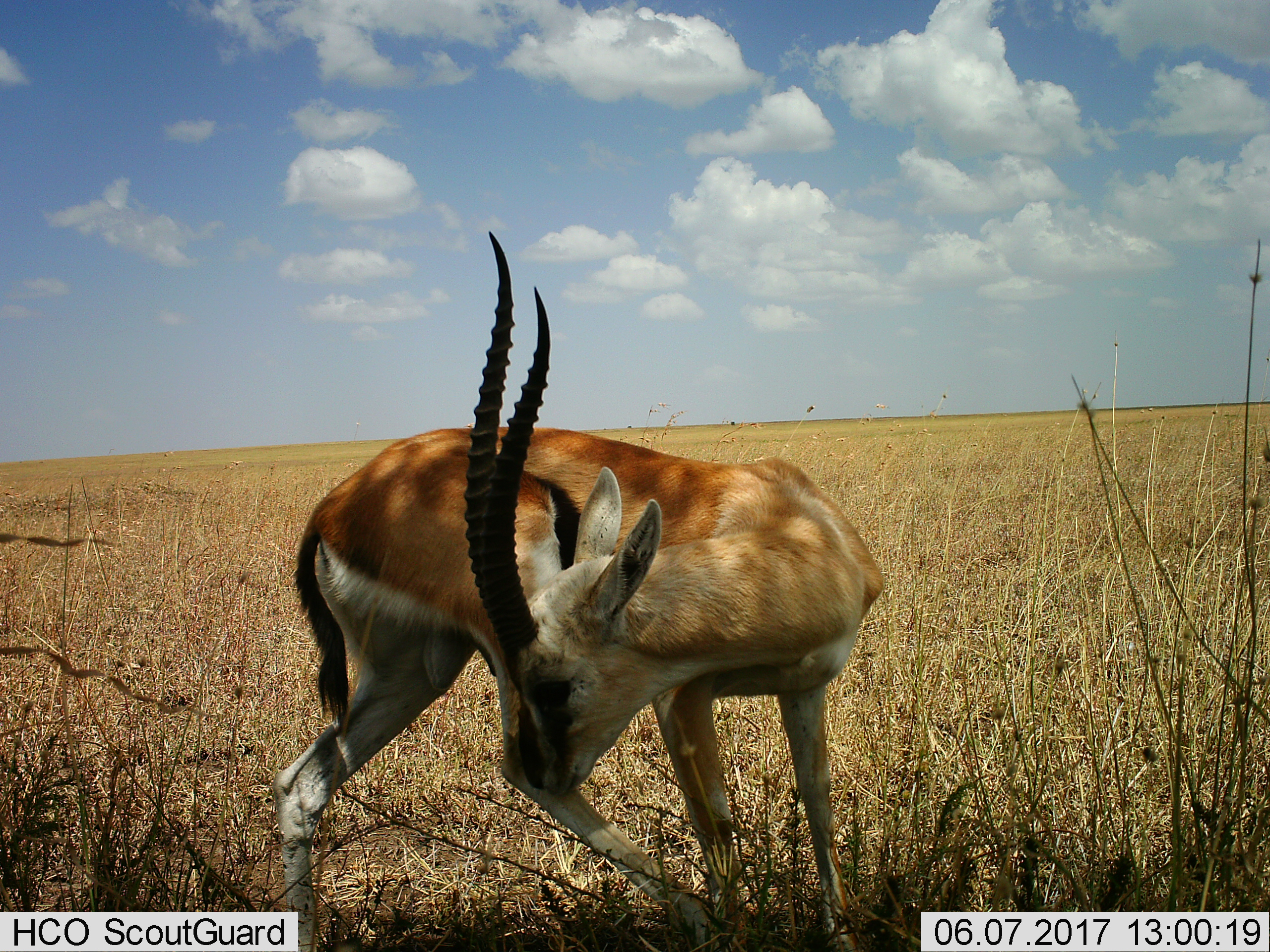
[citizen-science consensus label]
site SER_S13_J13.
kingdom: Animalia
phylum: Chordata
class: Mammalia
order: Artiodactyla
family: Bovidae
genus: Eudorcas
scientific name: Eudorcas thomsonii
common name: thomson's gazelle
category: gazellethomsons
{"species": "gazellethomsons (thomson's gazelle) (Eudorcas thomsonii)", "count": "1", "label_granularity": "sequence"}